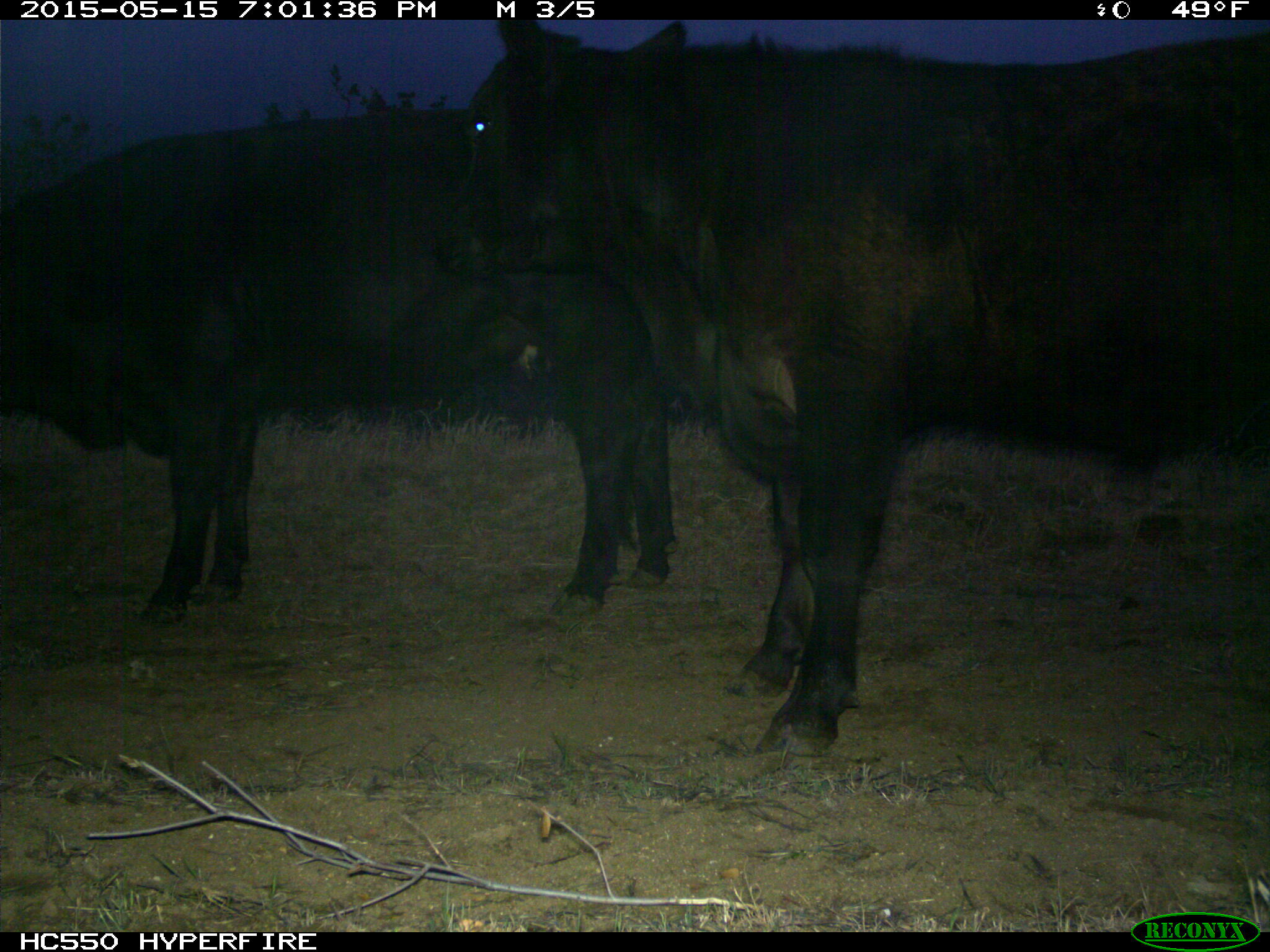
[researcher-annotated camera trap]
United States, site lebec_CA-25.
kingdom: Animalia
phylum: Chordata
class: Mammalia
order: Artiodactyla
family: Bovidae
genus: Bos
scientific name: Bos taurus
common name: domestic cow